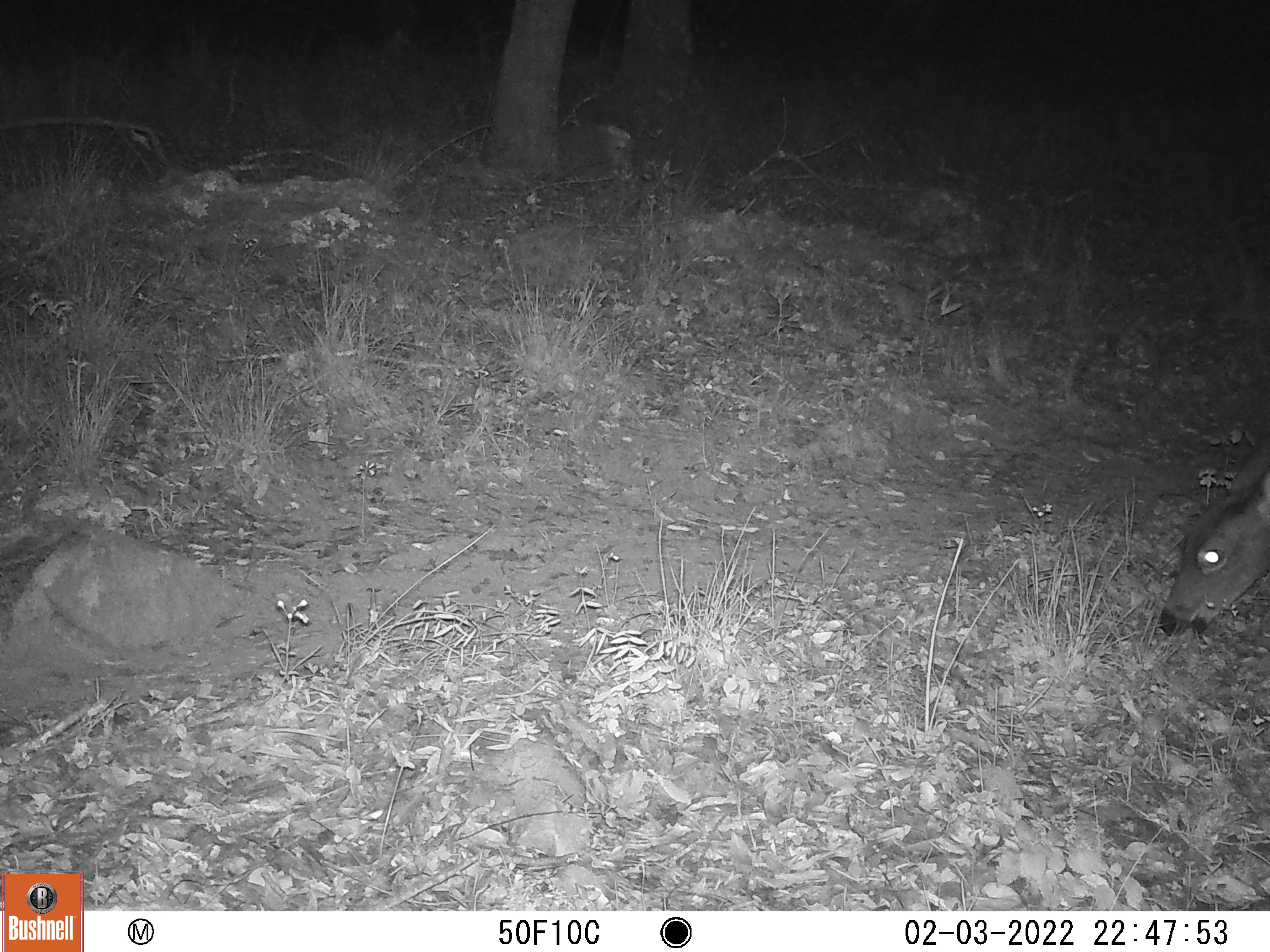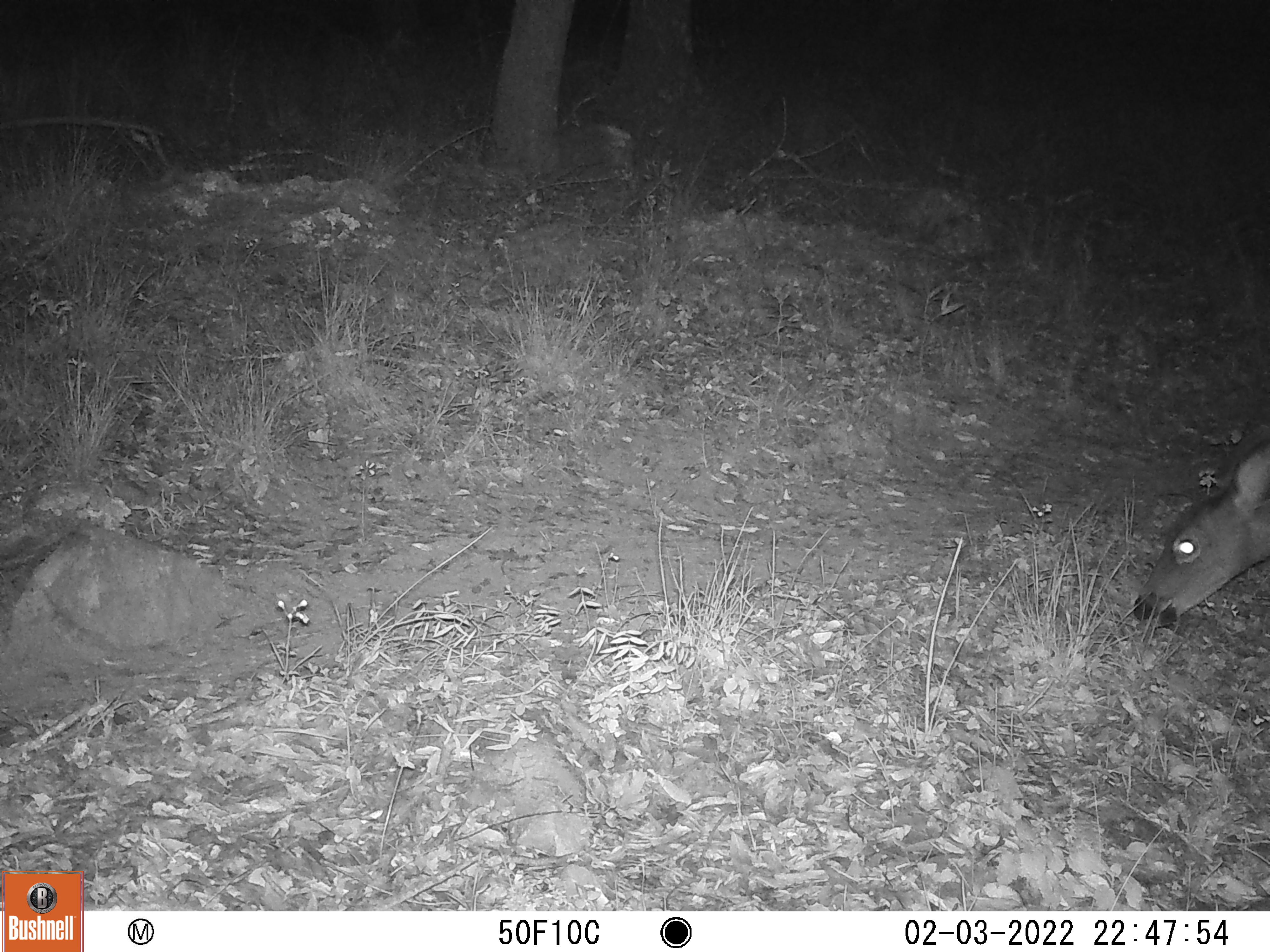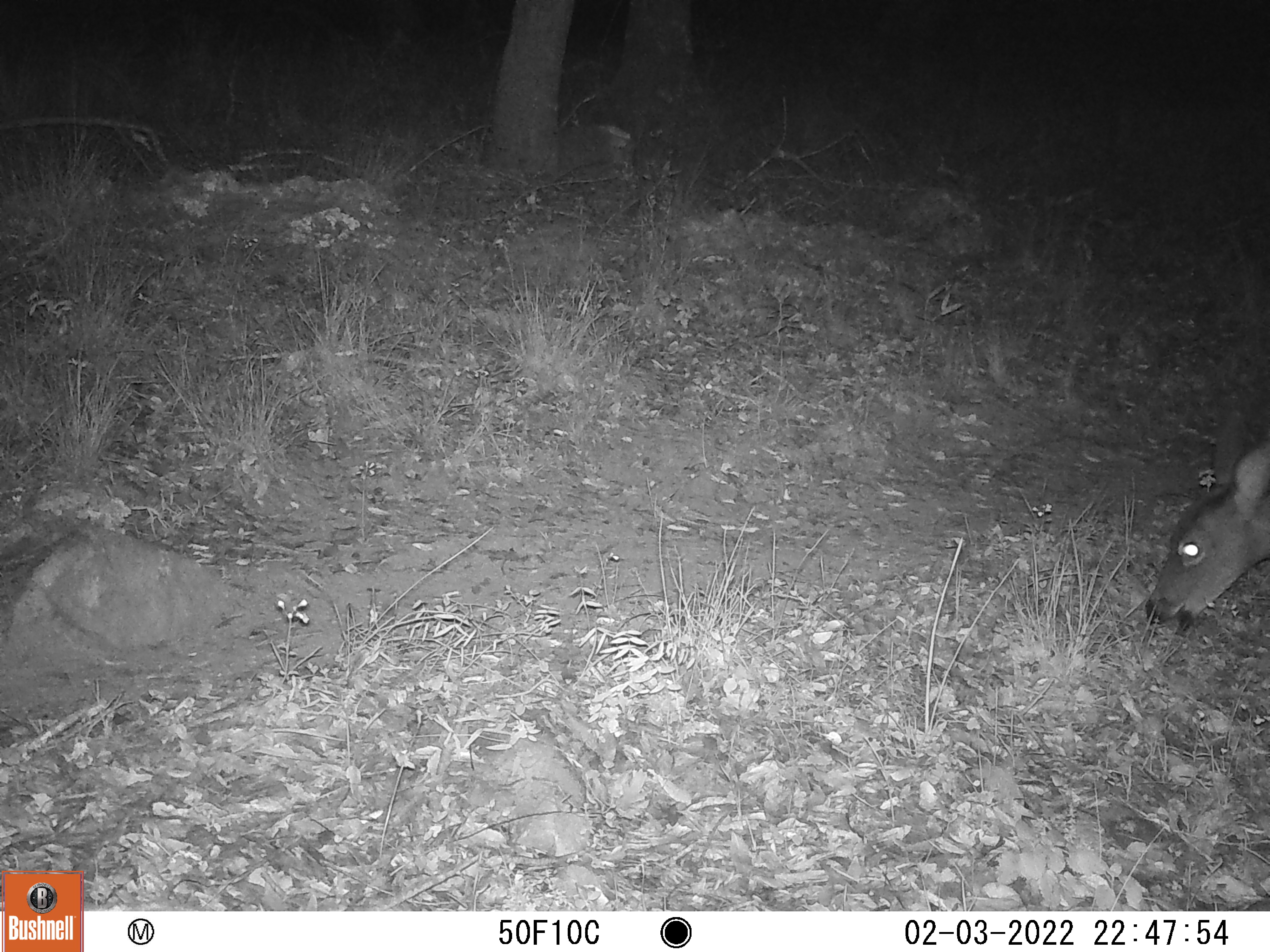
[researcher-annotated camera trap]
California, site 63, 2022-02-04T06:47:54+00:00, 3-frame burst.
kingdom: Animalia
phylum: Chordata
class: Mammalia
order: Artiodactyla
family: Cervidae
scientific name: Cervidae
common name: elk or deer